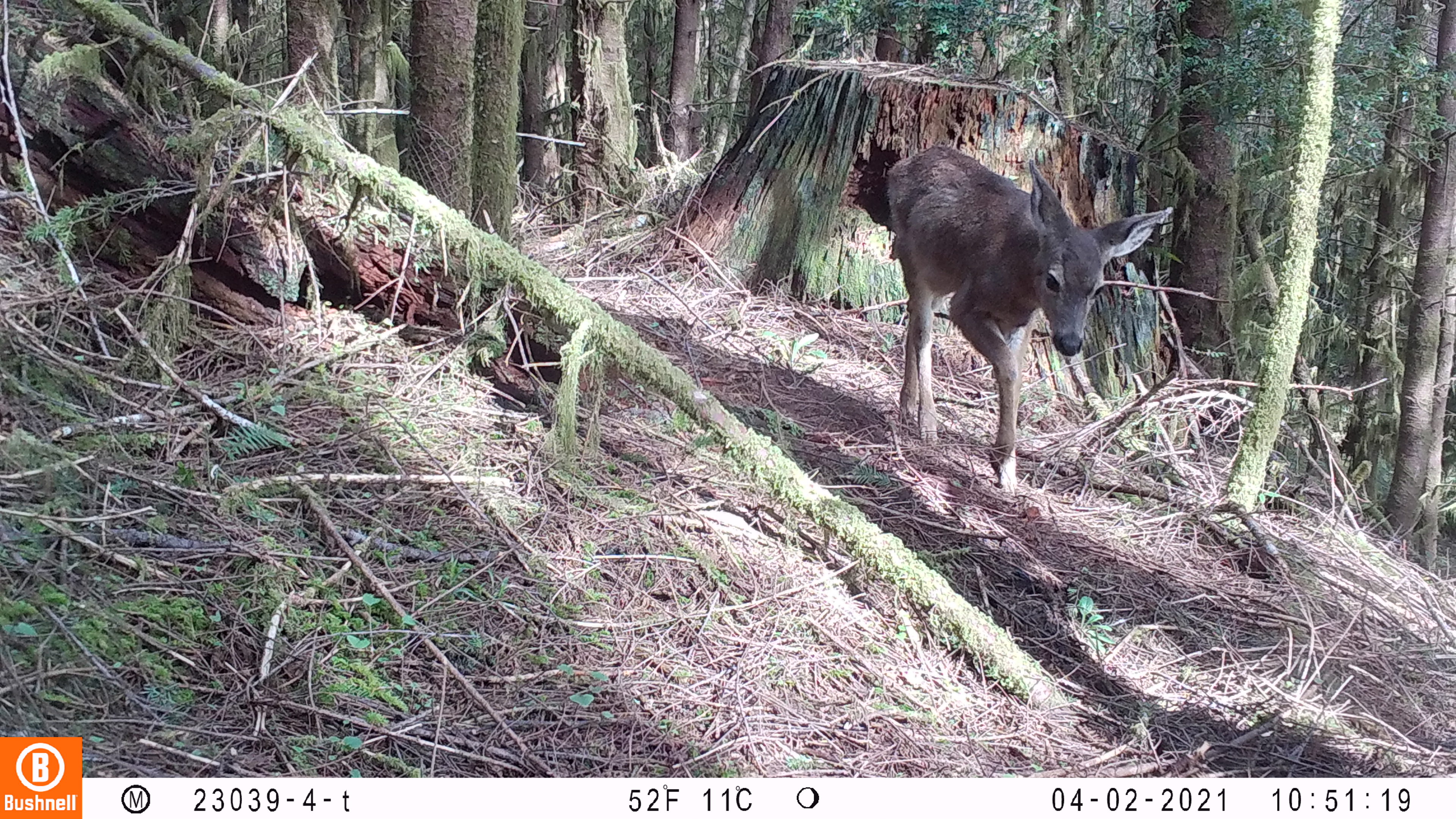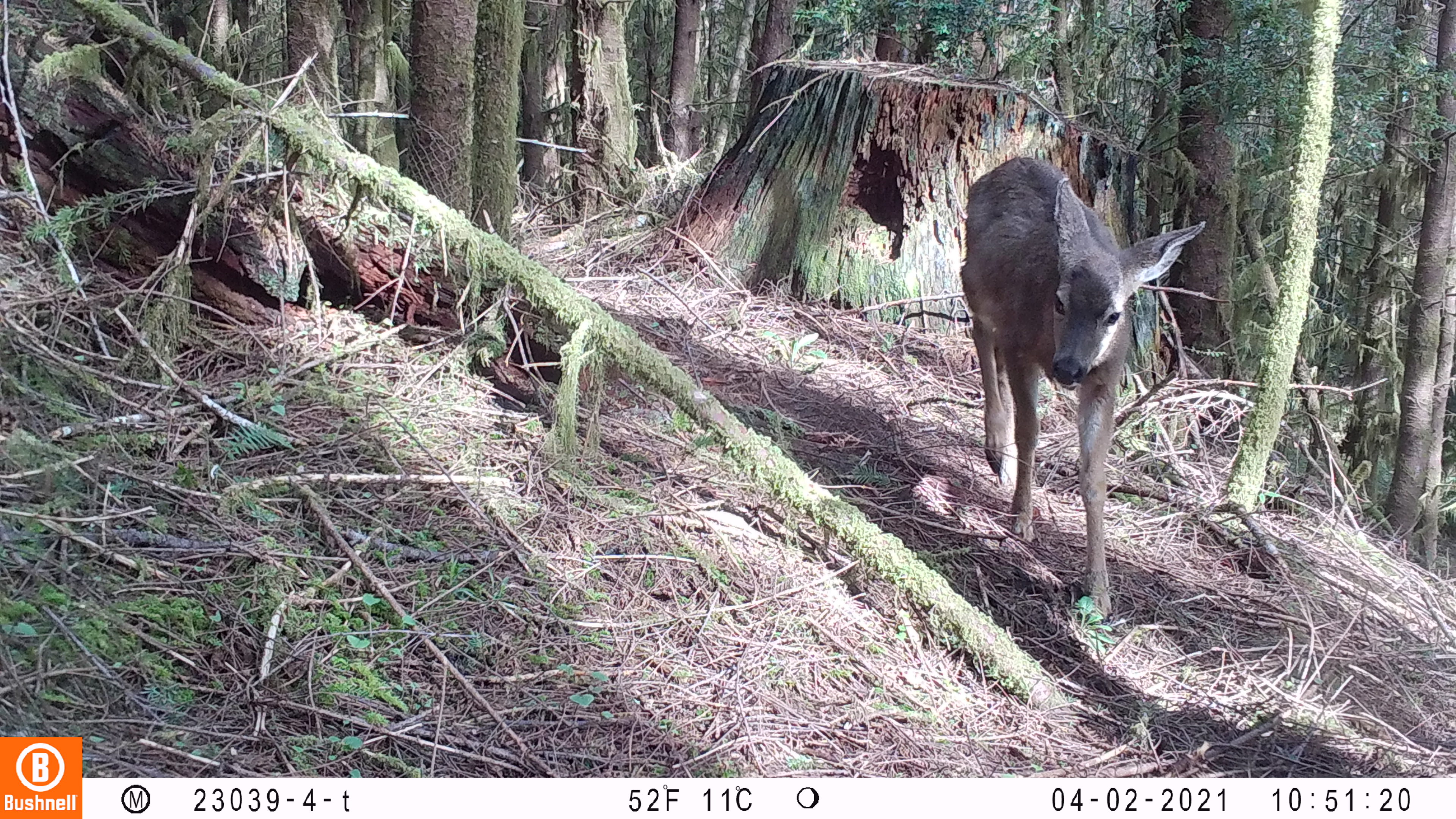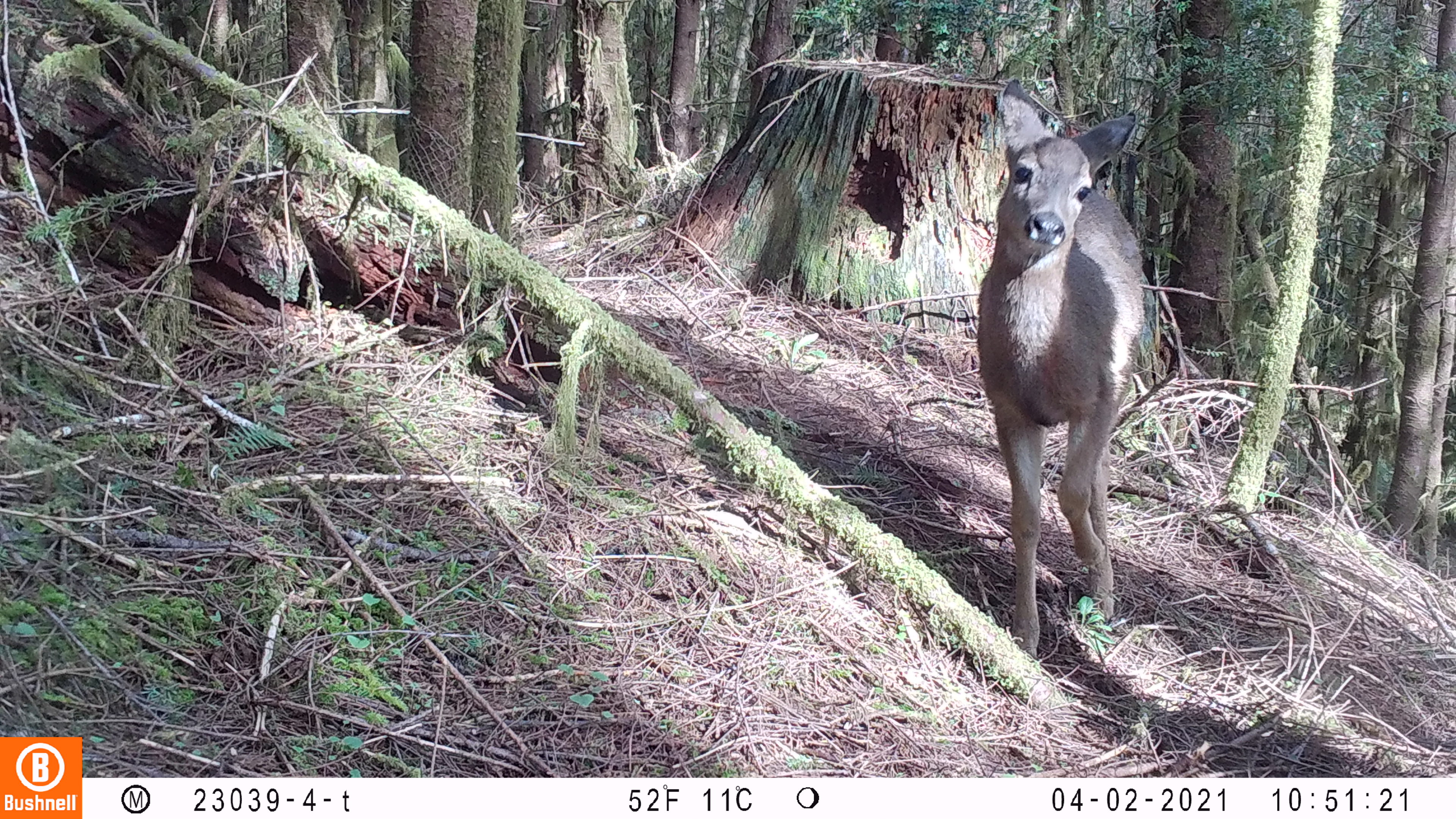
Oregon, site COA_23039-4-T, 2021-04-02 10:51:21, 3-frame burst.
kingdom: Animalia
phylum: Chordata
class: Mammalia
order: Artiodactyla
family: Cervidae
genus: Odocoileus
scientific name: Odocoileus hemionus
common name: black-tailed deer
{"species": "black-tailed deer (Odocoileus hemionus)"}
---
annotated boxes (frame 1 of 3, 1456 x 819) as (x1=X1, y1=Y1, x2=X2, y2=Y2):
black-tailed deer: (x1=870, y1=123, x2=1184, y2=515)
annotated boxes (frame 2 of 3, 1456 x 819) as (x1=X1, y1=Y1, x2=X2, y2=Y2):
black-tailed deer: (x1=944, y1=136, x2=1215, y2=641)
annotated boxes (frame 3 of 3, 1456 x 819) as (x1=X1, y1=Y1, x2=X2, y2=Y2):
black-tailed deer: (x1=928, y1=62, x2=1182, y2=683)